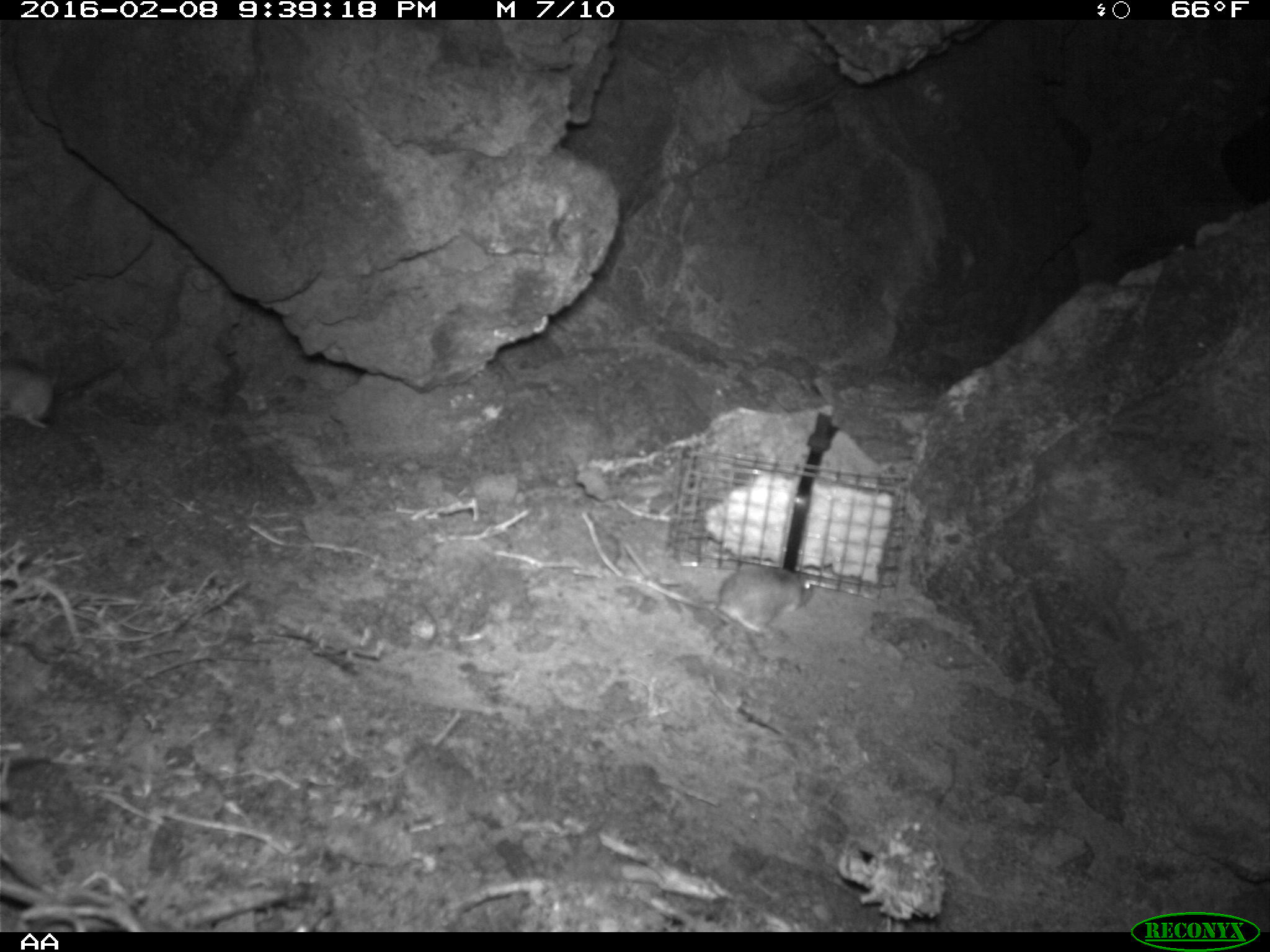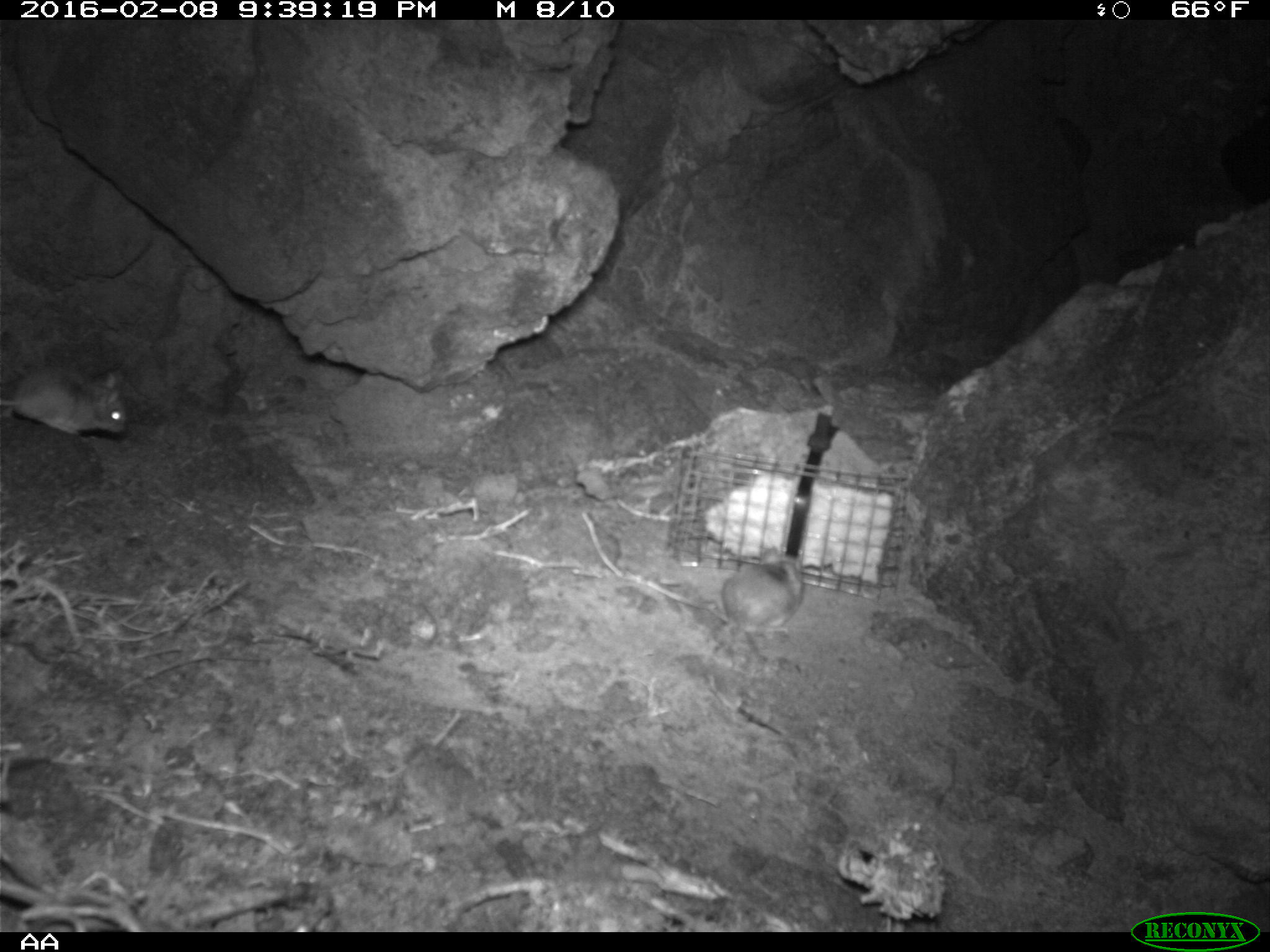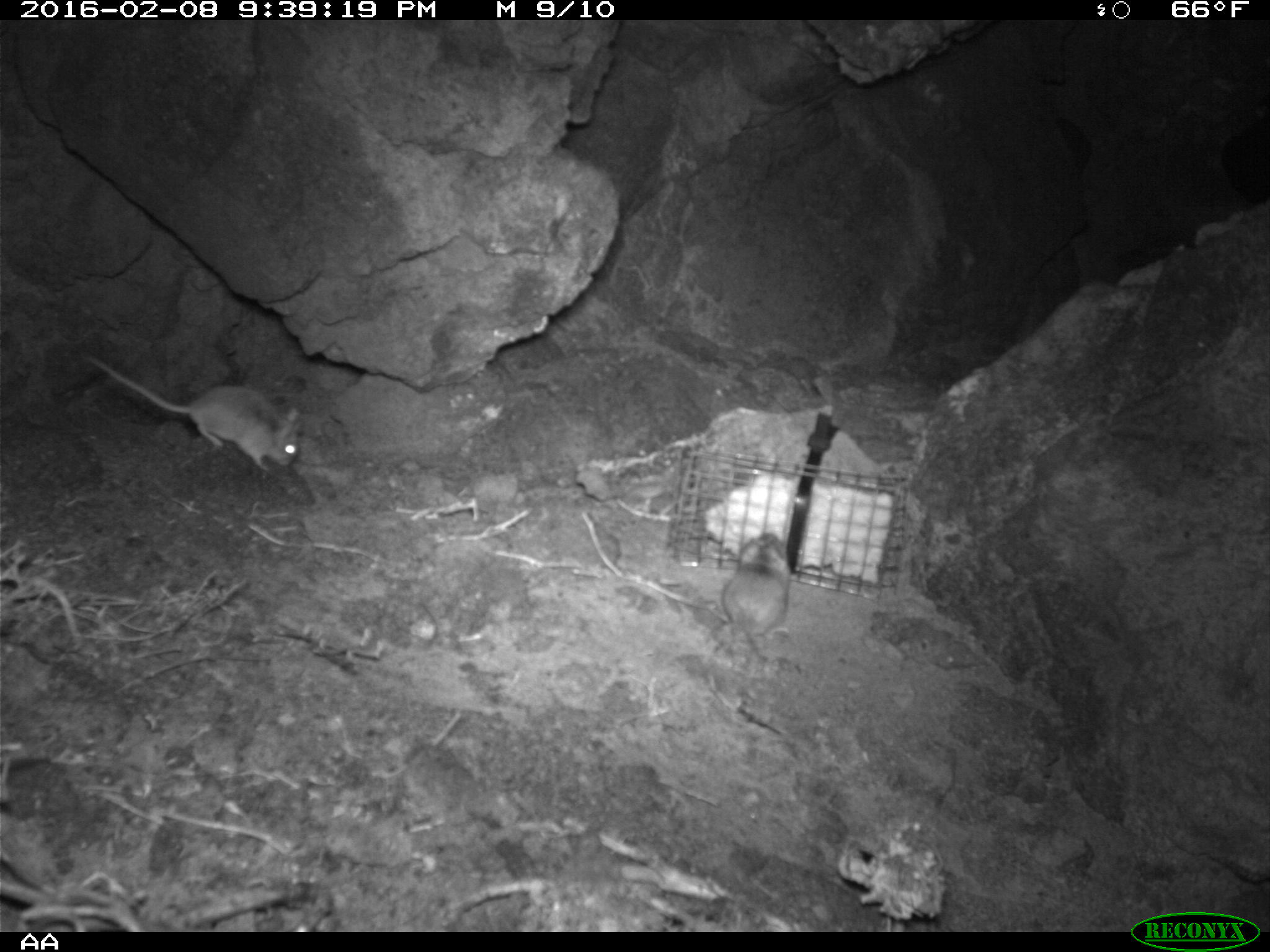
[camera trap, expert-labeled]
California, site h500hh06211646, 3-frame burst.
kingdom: Animalia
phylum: Chordata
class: Mammalia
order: Rodentia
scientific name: Rodentia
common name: rodent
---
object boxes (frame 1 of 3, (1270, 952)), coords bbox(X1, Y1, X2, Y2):
rodent: bbox(639, 565, 815, 635); bbox(0, 355, 56, 432)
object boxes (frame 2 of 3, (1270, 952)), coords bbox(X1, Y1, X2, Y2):
rodent: bbox(713, 546, 804, 672); bbox(0, 364, 130, 441)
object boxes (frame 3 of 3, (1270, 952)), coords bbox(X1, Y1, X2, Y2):
rodent: bbox(80, 352, 300, 477); bbox(717, 529, 789, 665)